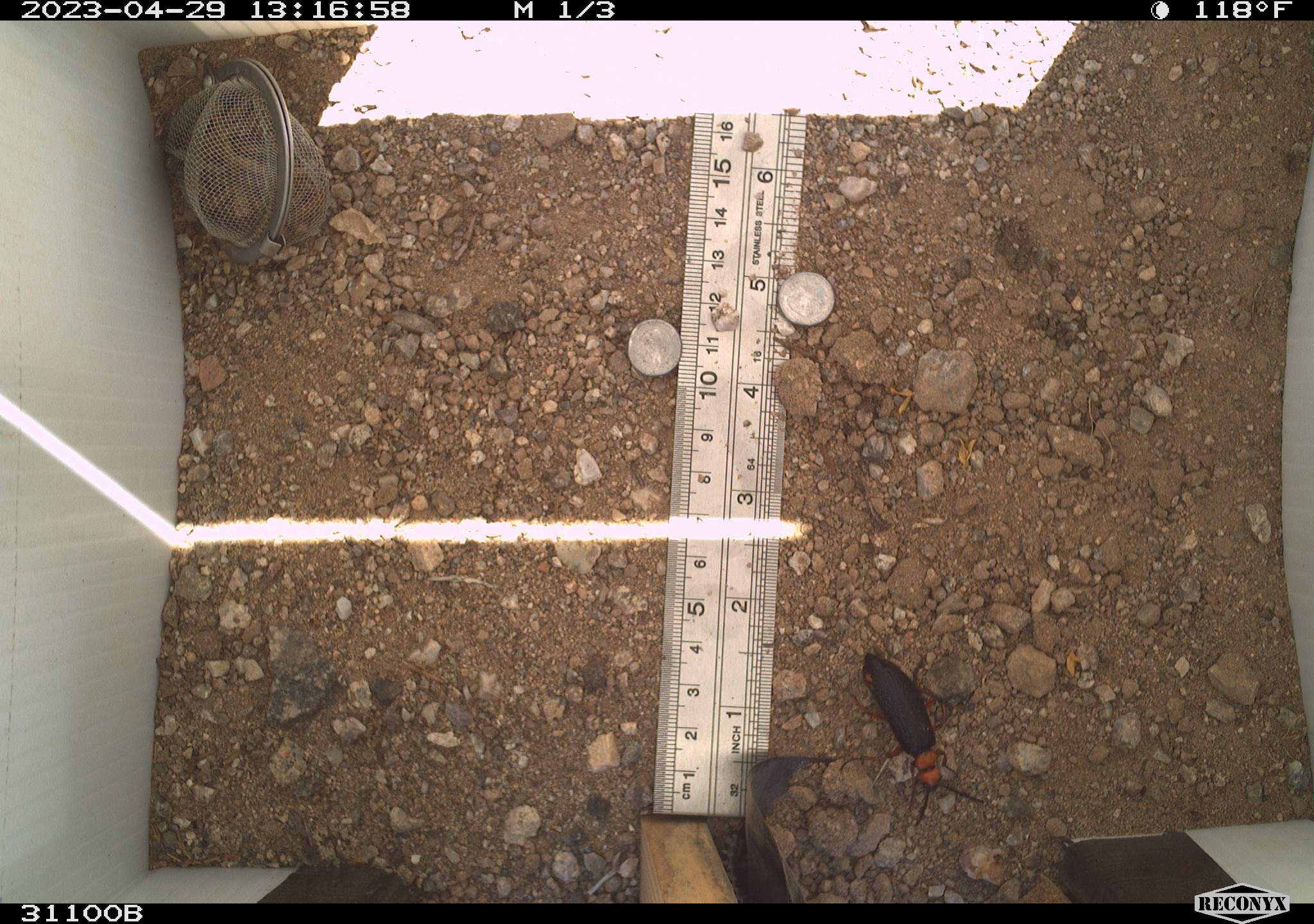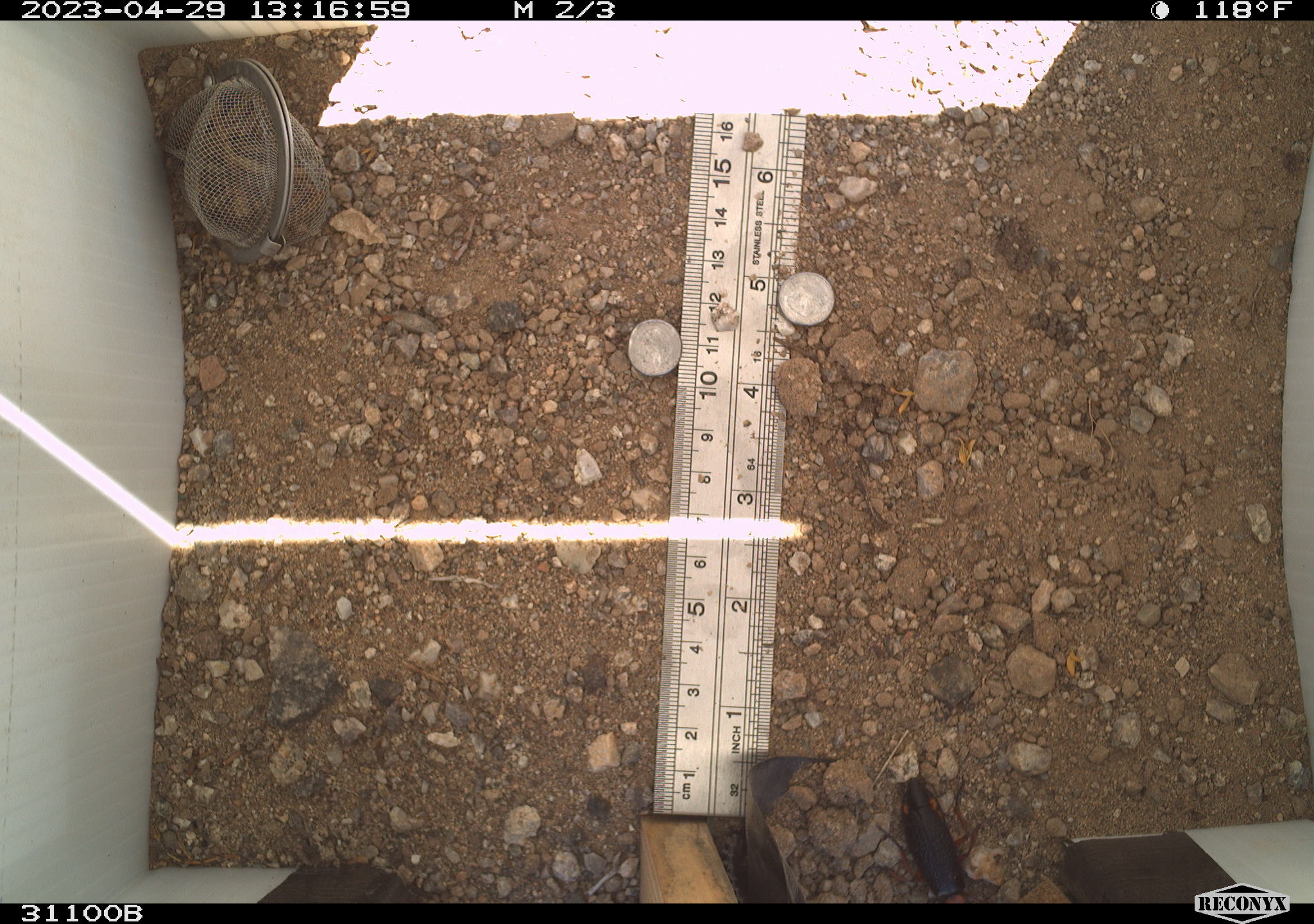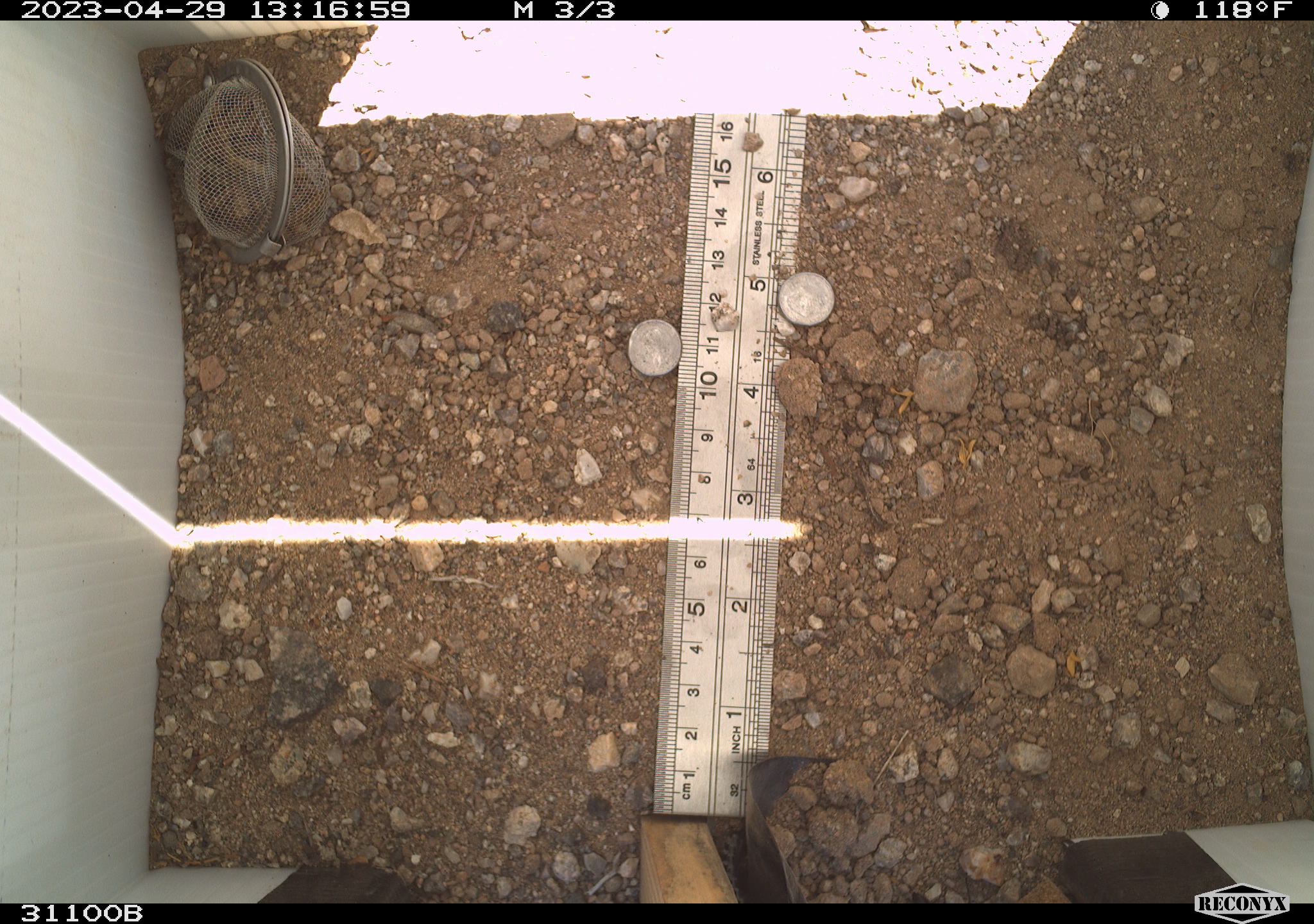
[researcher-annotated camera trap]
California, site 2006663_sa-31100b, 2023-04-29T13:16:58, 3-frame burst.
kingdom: Animalia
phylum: Arthropoda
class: Insecta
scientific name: Insecta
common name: insect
Insect (Insecta).